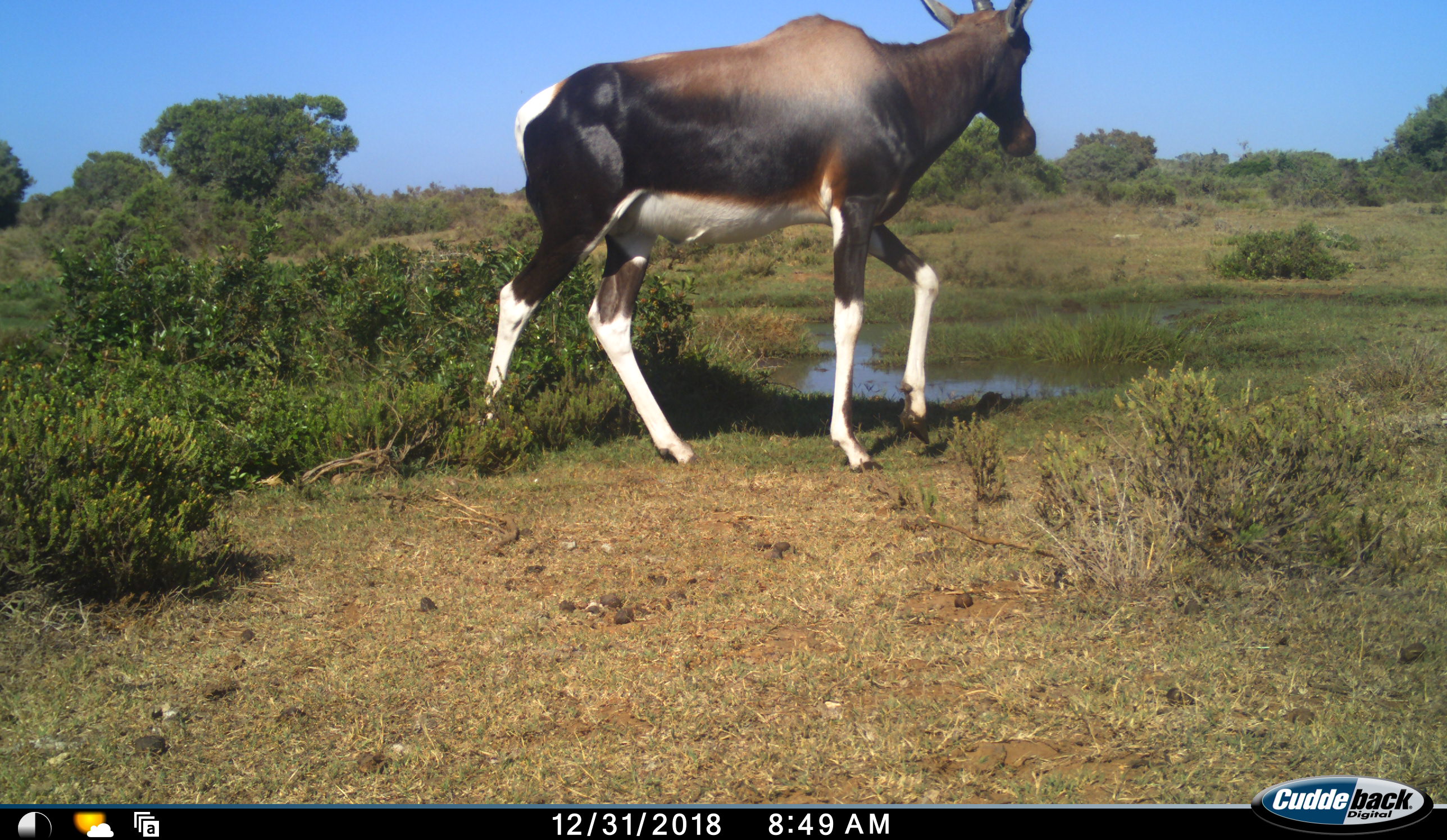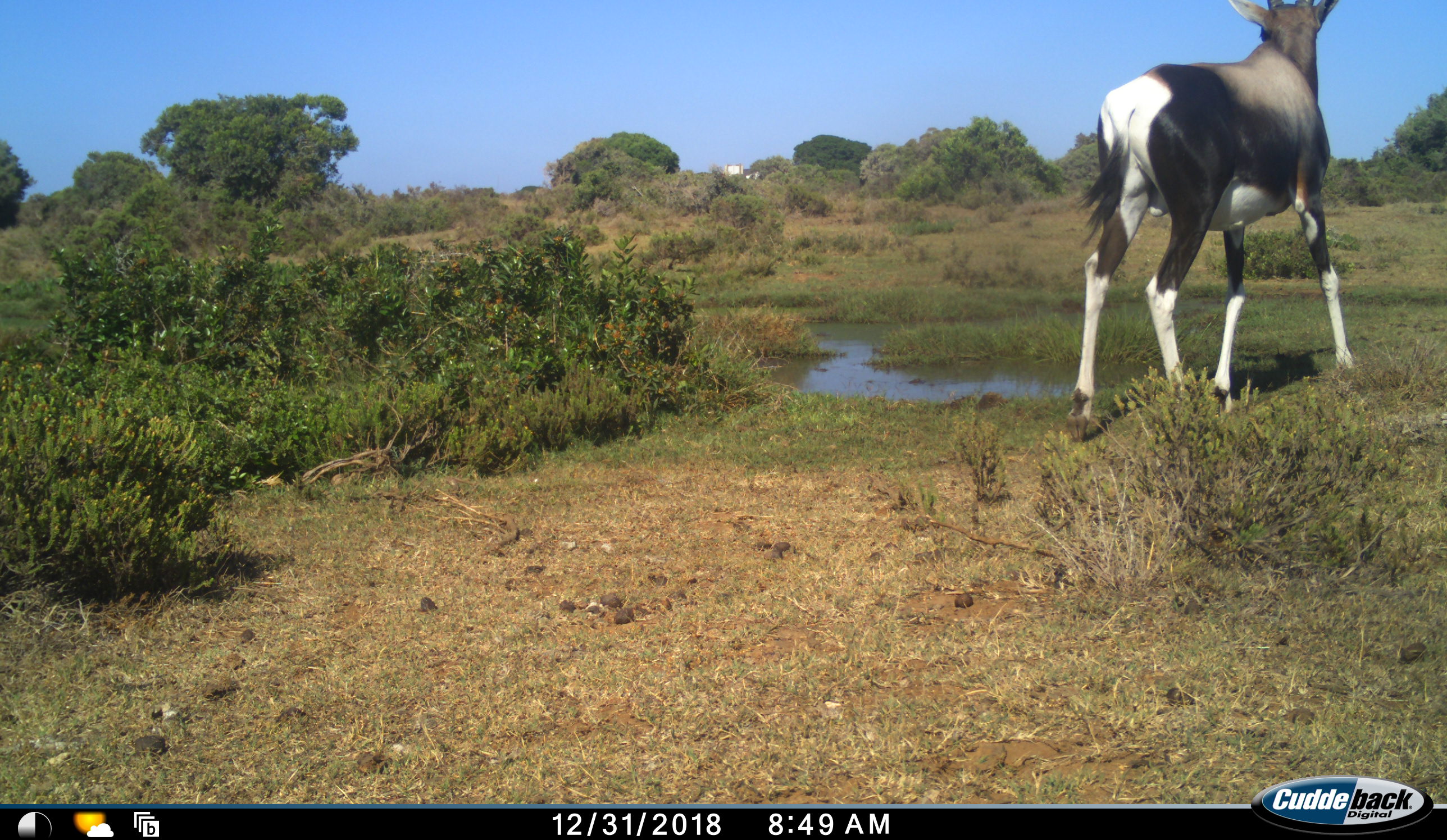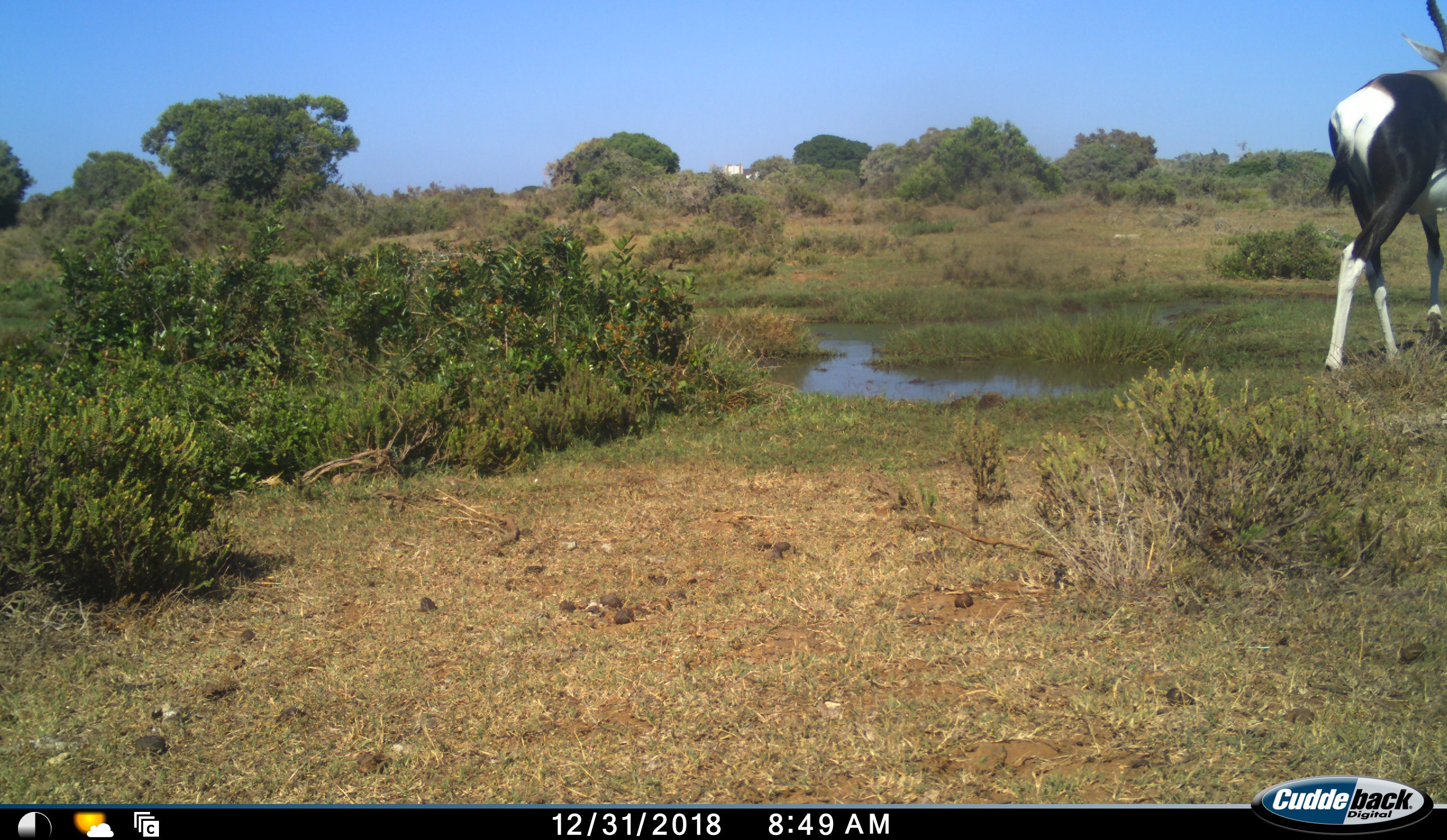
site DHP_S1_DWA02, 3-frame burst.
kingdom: Animalia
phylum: Chordata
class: Mammalia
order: Artiodactyla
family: Bovidae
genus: Damaliscus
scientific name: Damaliscus pygargus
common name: bontebok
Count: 1.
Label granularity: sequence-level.